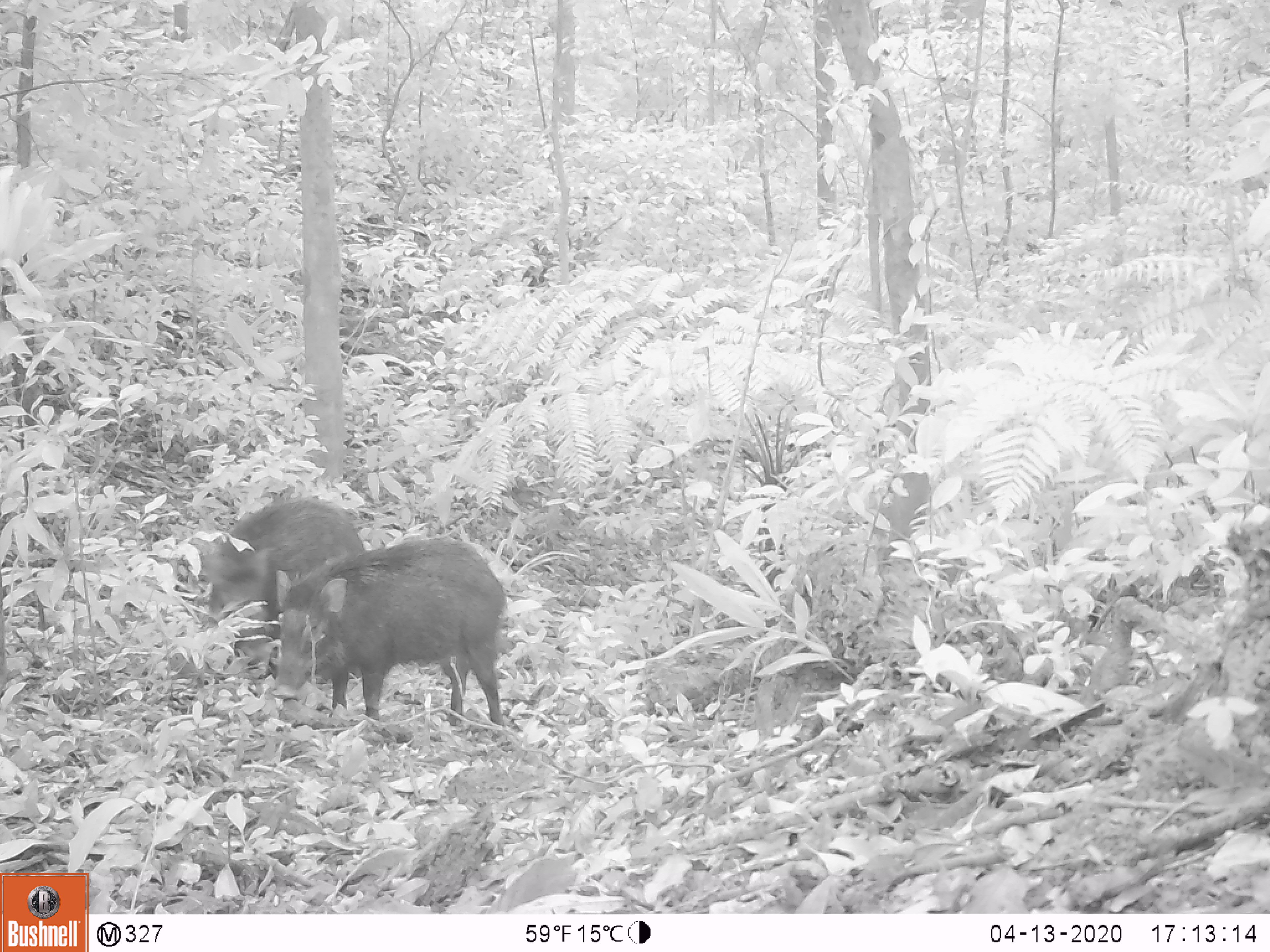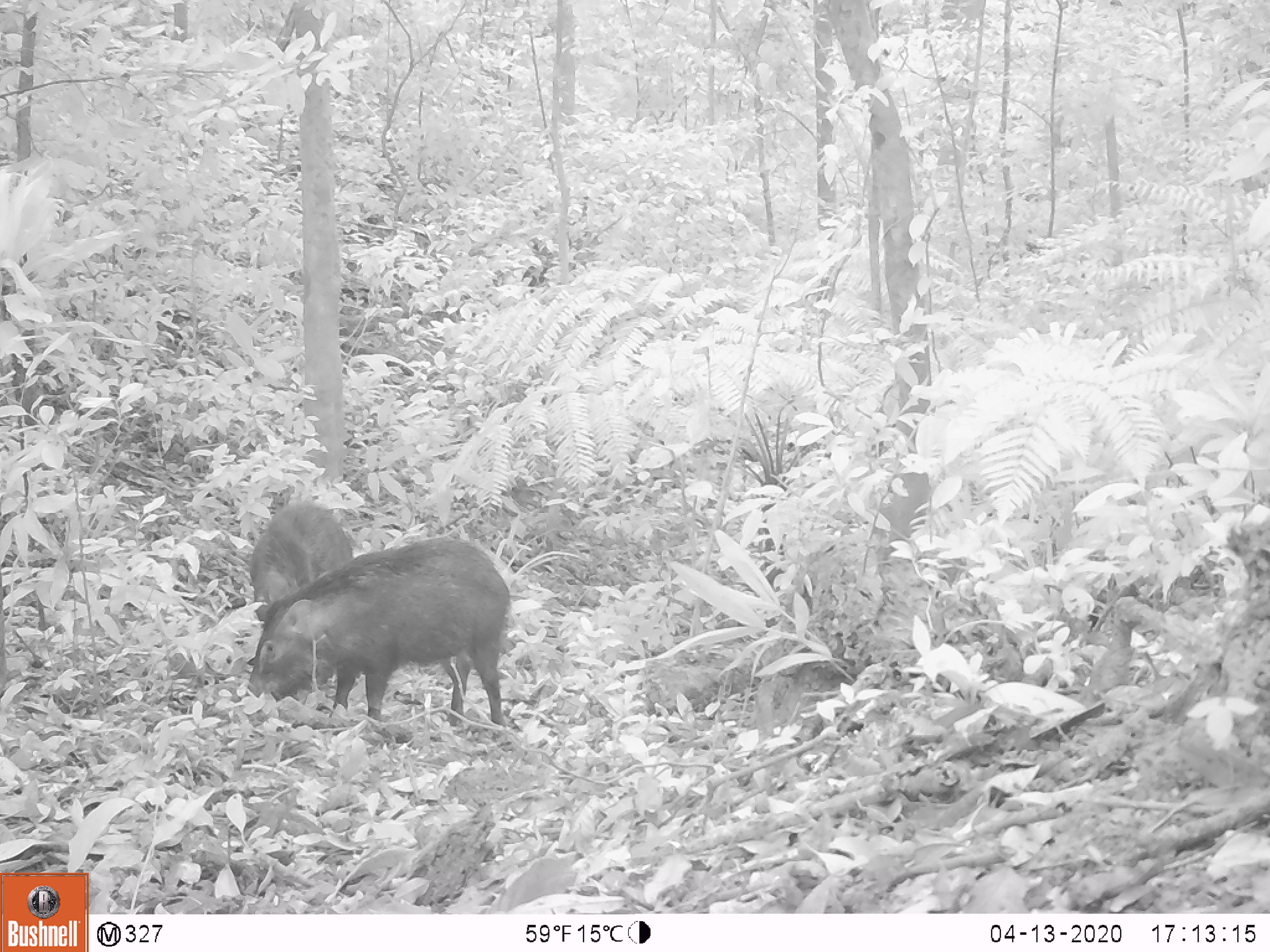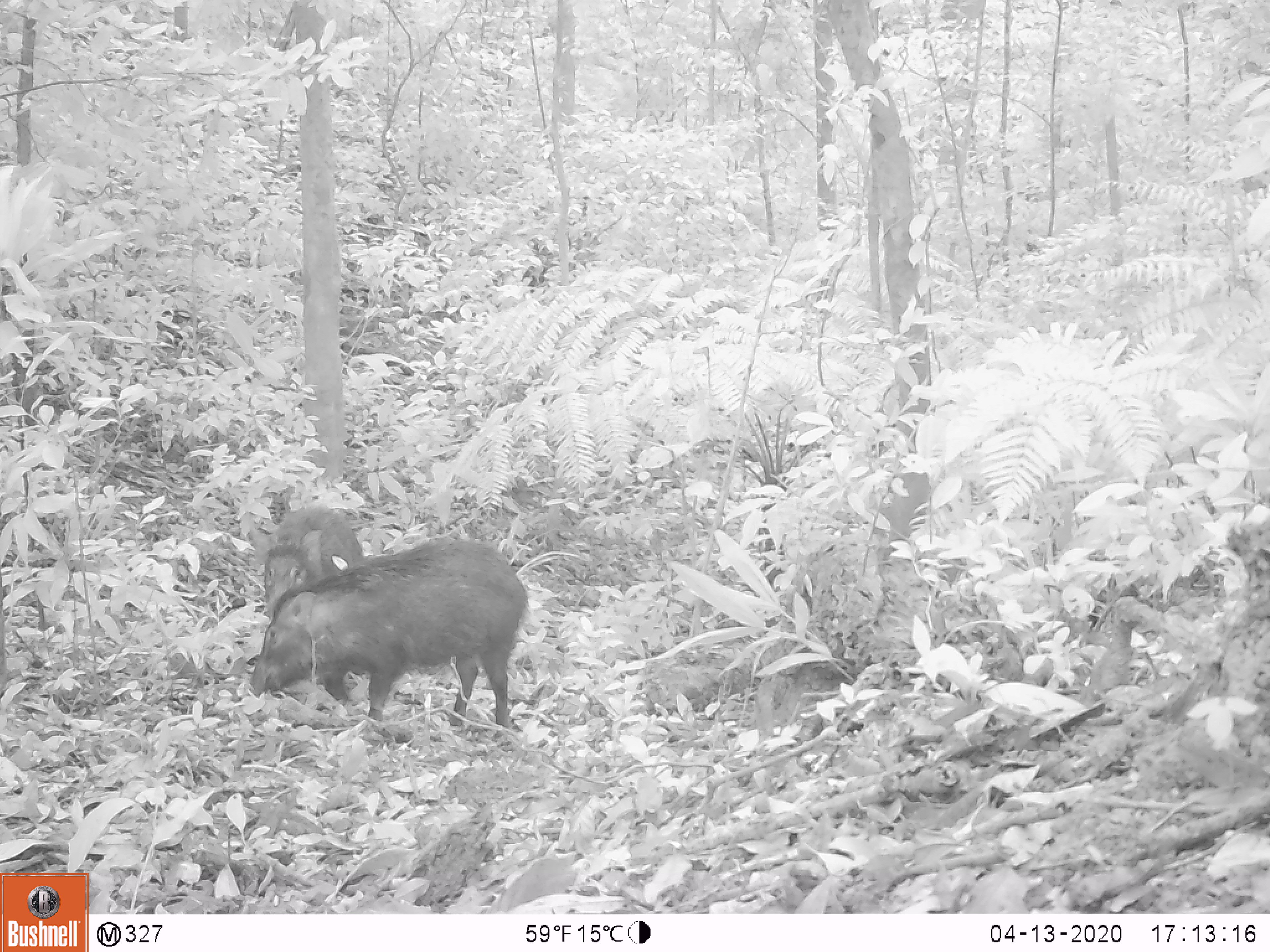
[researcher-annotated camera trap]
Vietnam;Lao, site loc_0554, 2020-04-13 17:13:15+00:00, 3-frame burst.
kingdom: Animalia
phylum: Chordata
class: Mammalia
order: Artiodactyla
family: Suidae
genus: Sus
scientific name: Sus scrofa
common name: eurasian wild pig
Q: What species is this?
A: Eurasian wild pig (Sus scrofa).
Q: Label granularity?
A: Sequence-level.